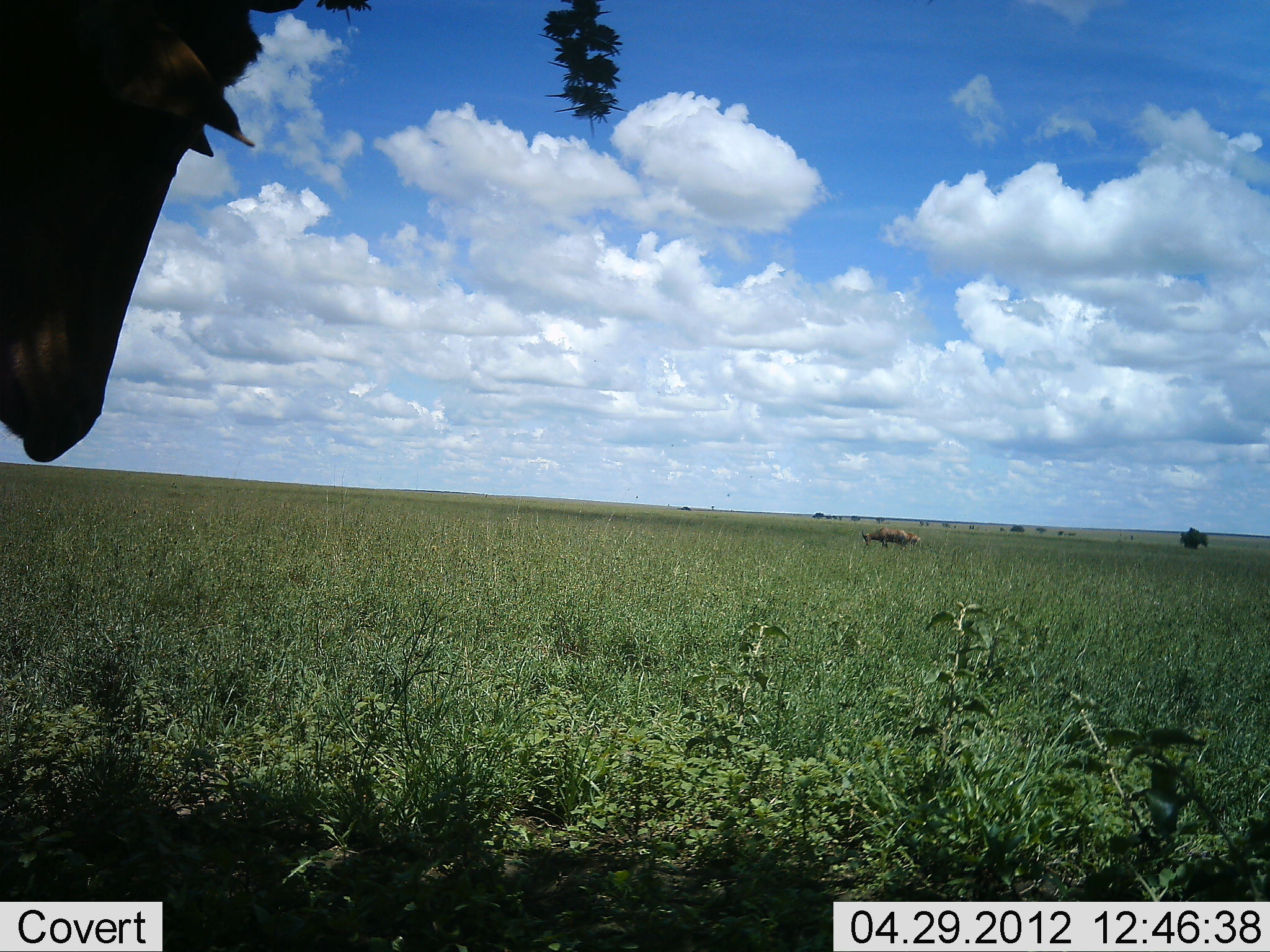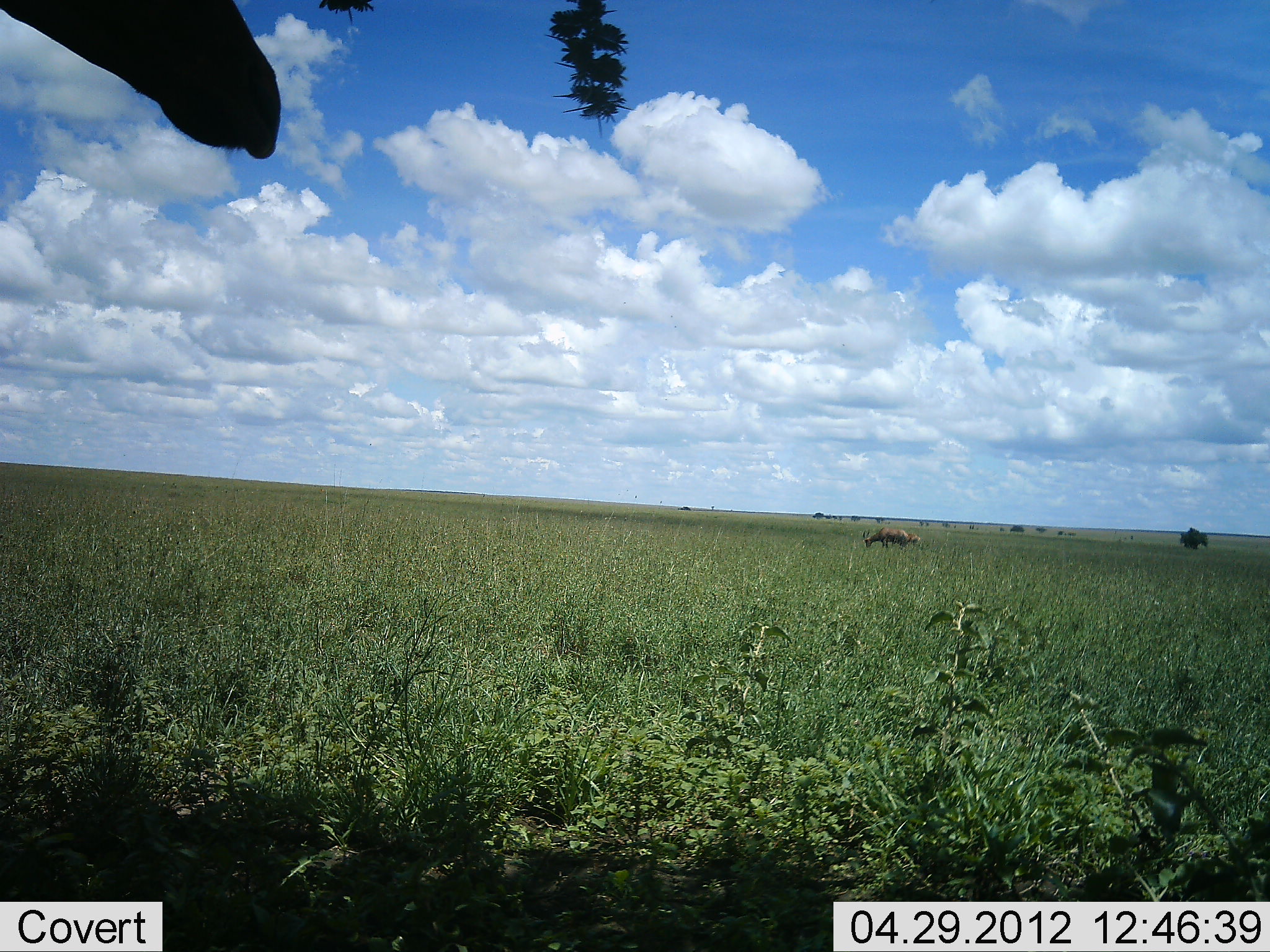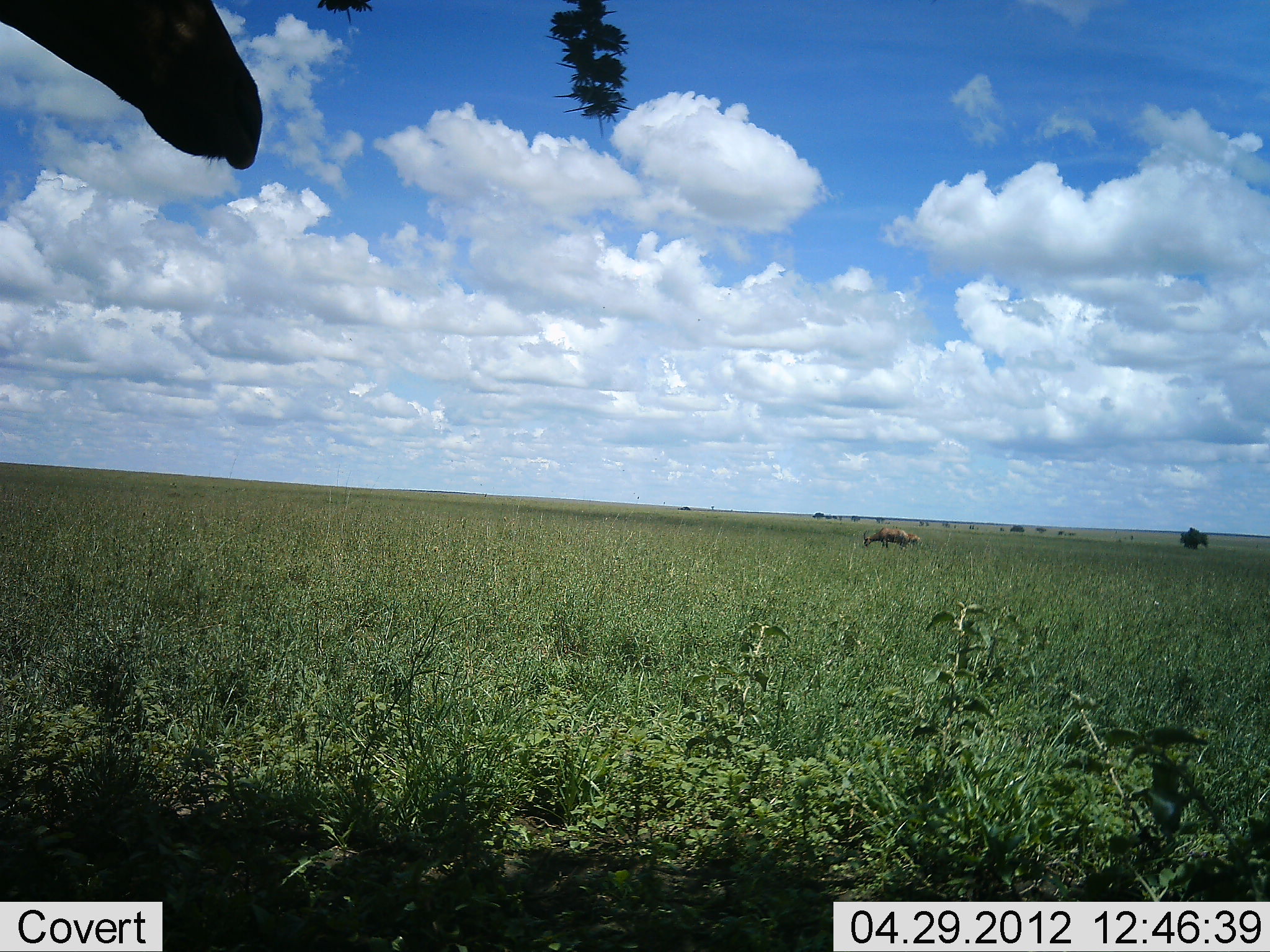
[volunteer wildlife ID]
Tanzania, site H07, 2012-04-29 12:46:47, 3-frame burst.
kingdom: Animalia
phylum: Chordata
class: Mammalia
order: Artiodactyla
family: Bovidae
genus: Alcelaphus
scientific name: Alcelaphus buselaphus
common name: hartebeest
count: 2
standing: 81%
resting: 6%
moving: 0%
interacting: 0%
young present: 0%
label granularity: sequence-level